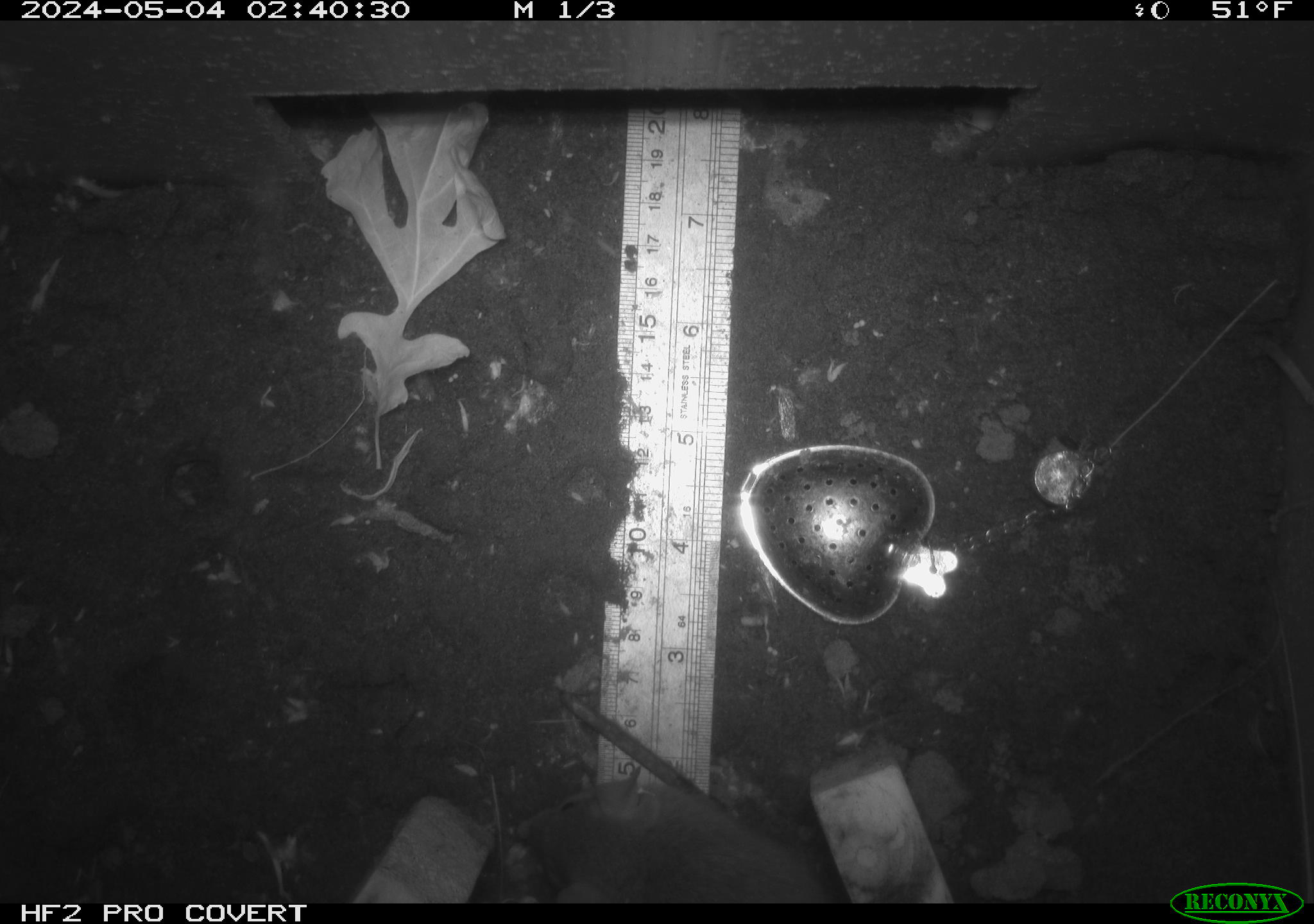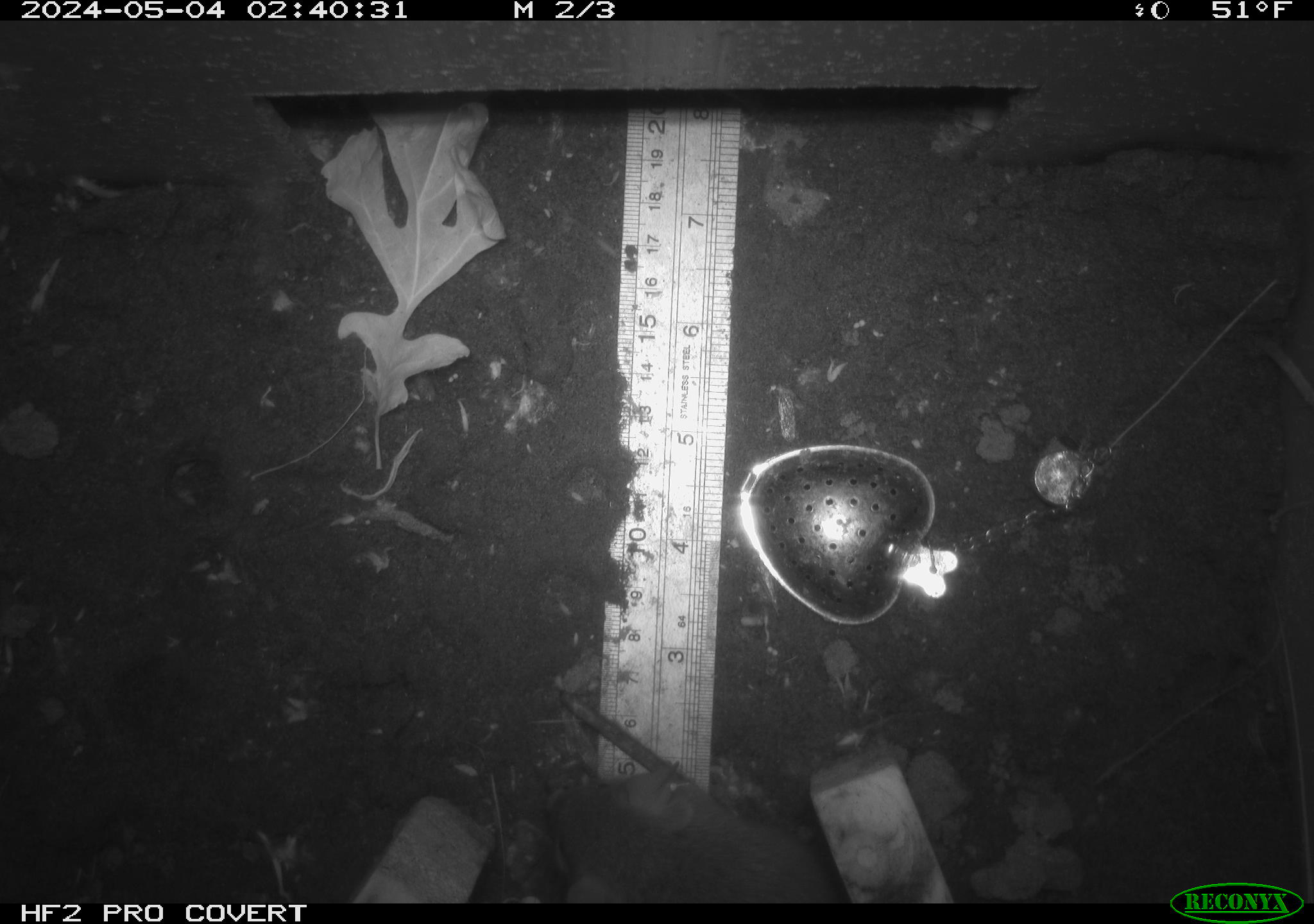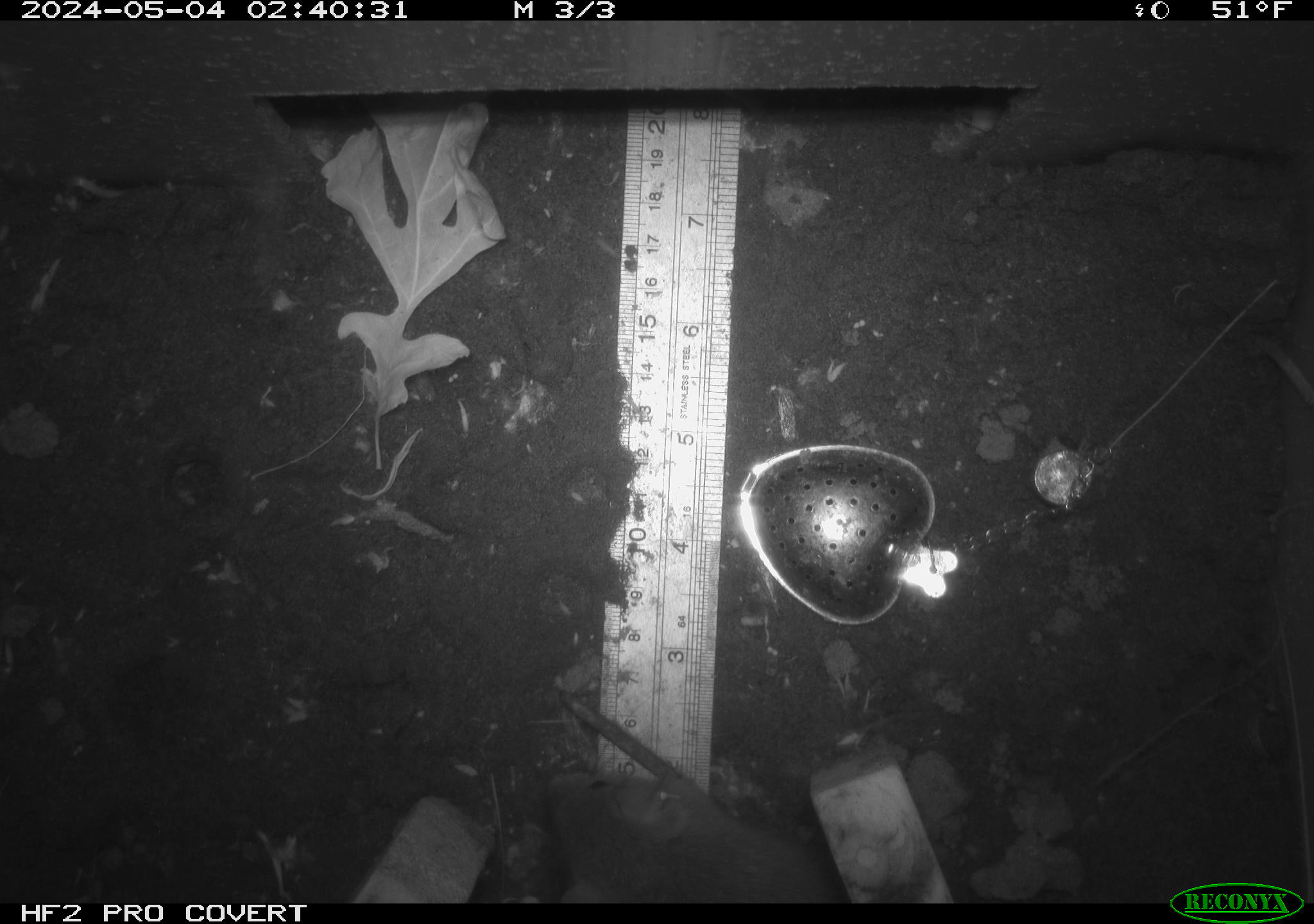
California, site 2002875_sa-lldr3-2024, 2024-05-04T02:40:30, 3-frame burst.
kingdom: Animalia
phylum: Chordata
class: Mammalia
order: Rodentia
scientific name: Rodentia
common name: rodent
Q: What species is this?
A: Rodent (Rodentia).